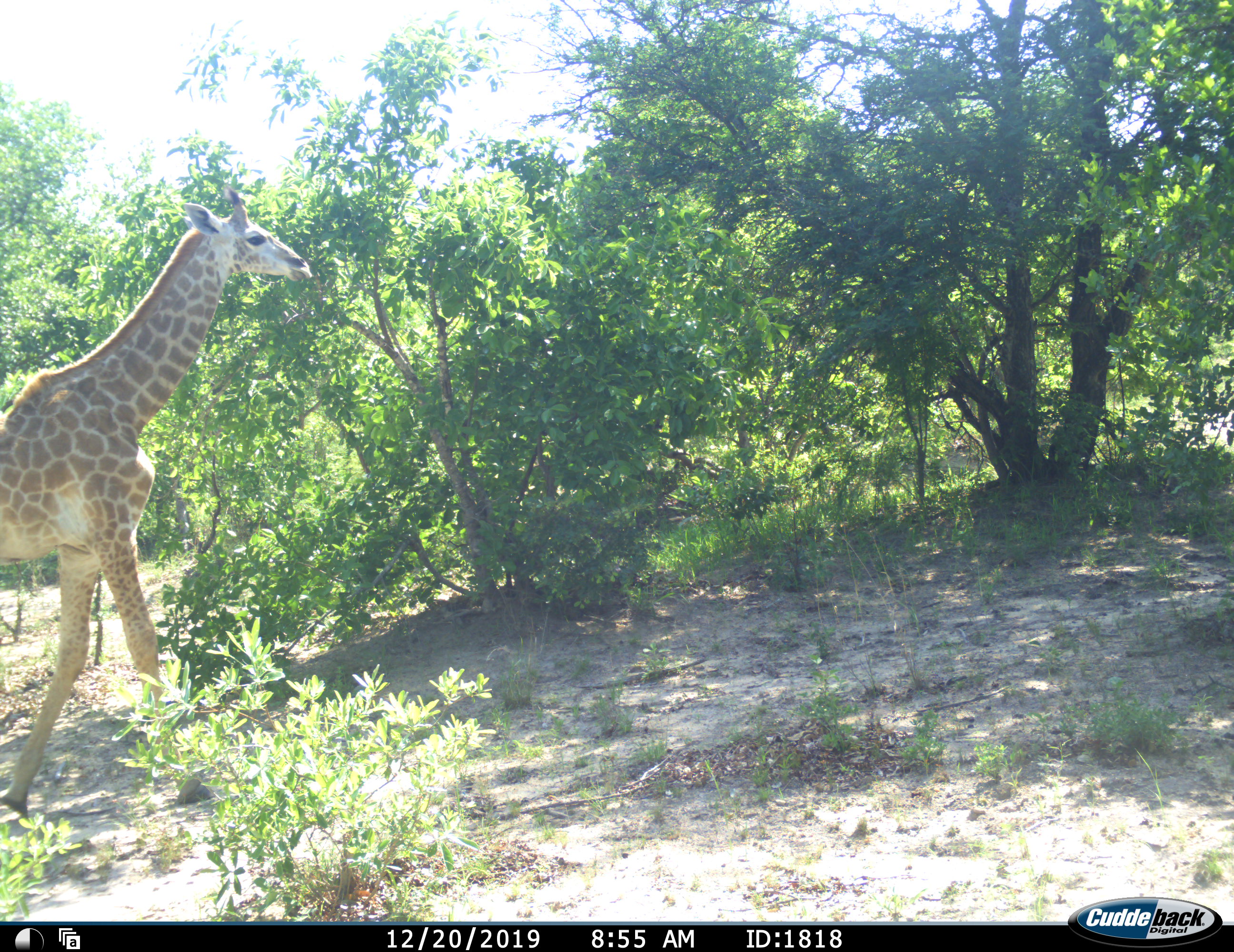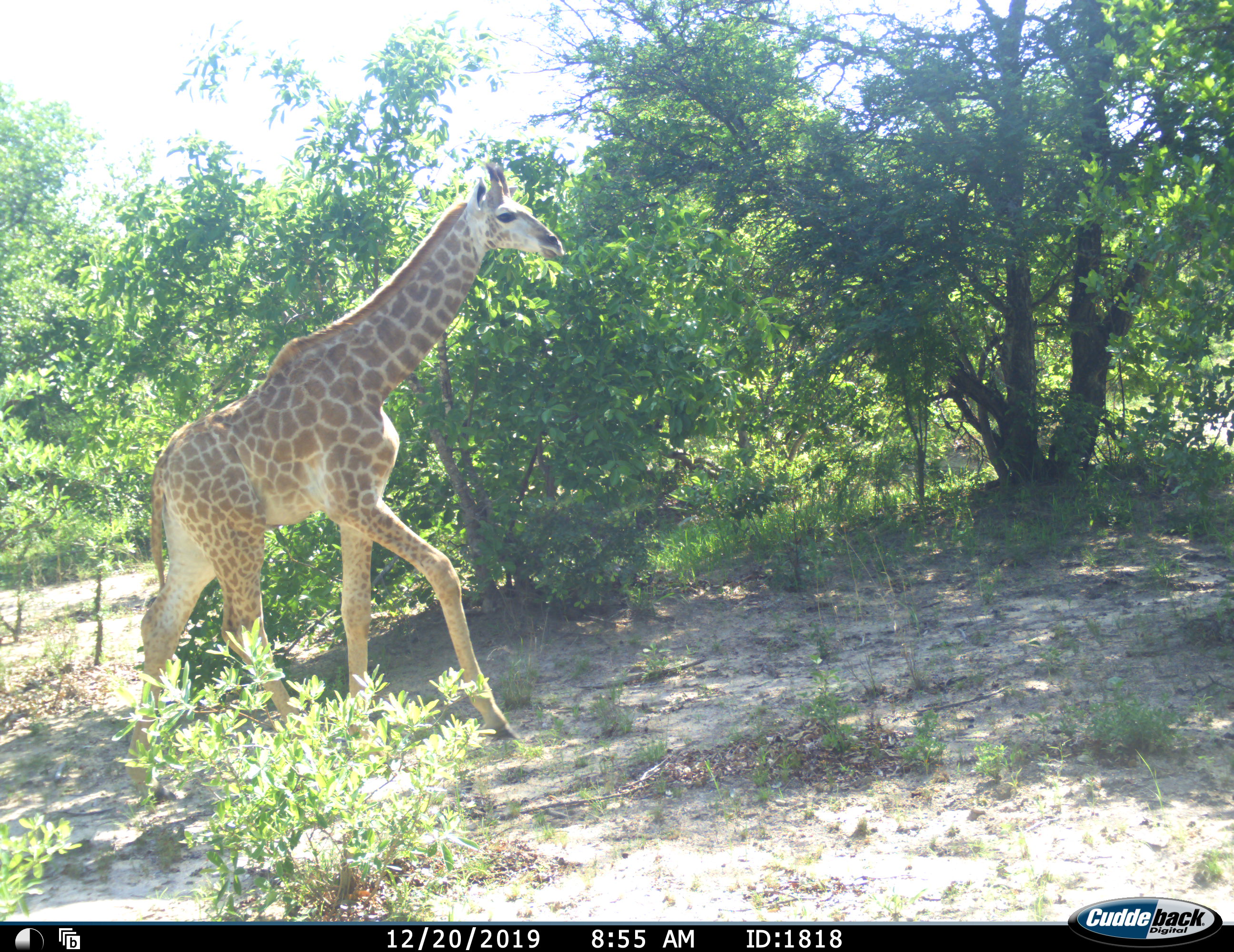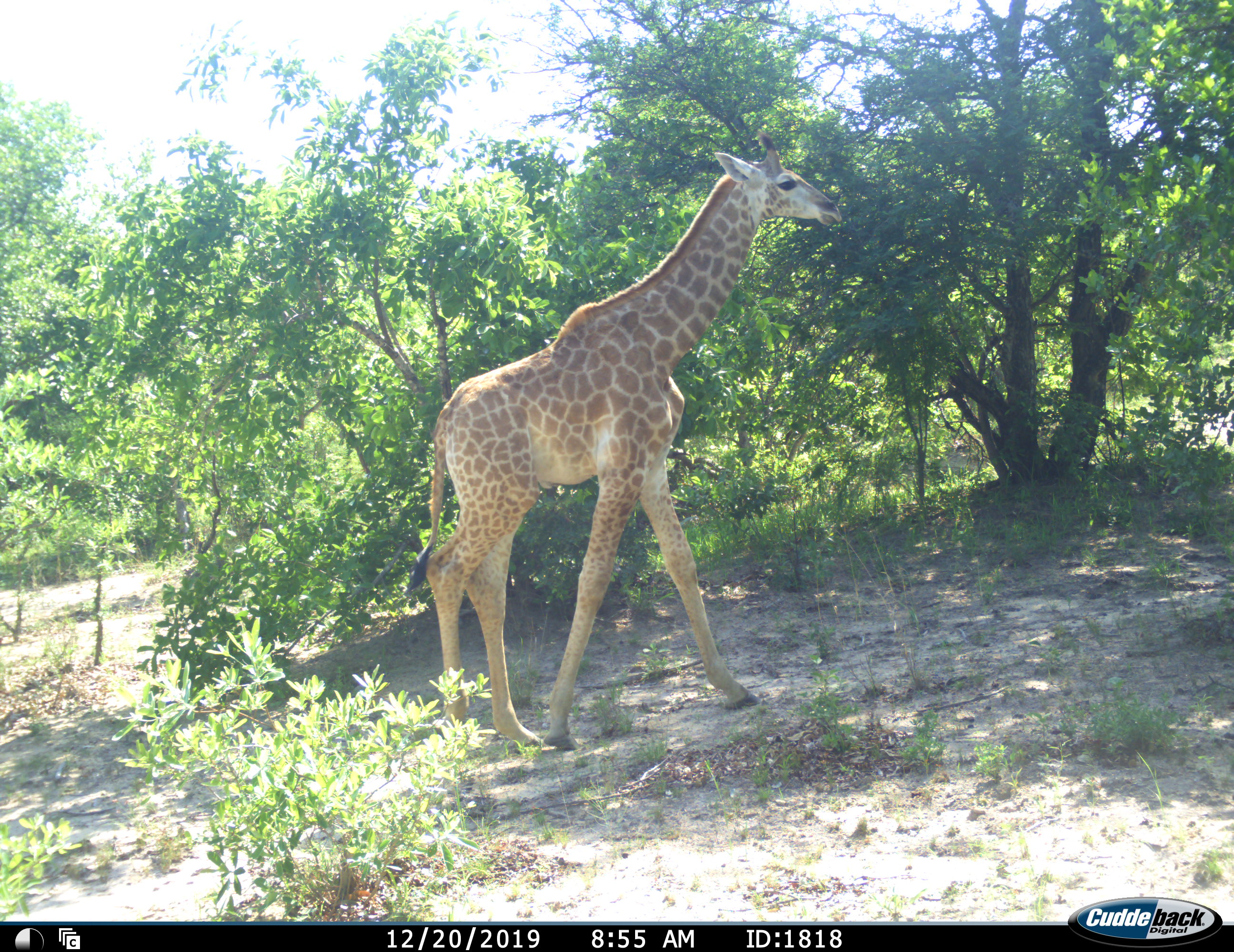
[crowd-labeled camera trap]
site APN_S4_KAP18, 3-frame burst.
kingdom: Animalia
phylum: Chordata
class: Mammalia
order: Artiodactyla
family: Giraffidae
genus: Giraffa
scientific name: Giraffa camelopardalis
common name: giraffe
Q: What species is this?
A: Giraffe (Giraffa camelopardalis).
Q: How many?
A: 1.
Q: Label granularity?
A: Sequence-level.